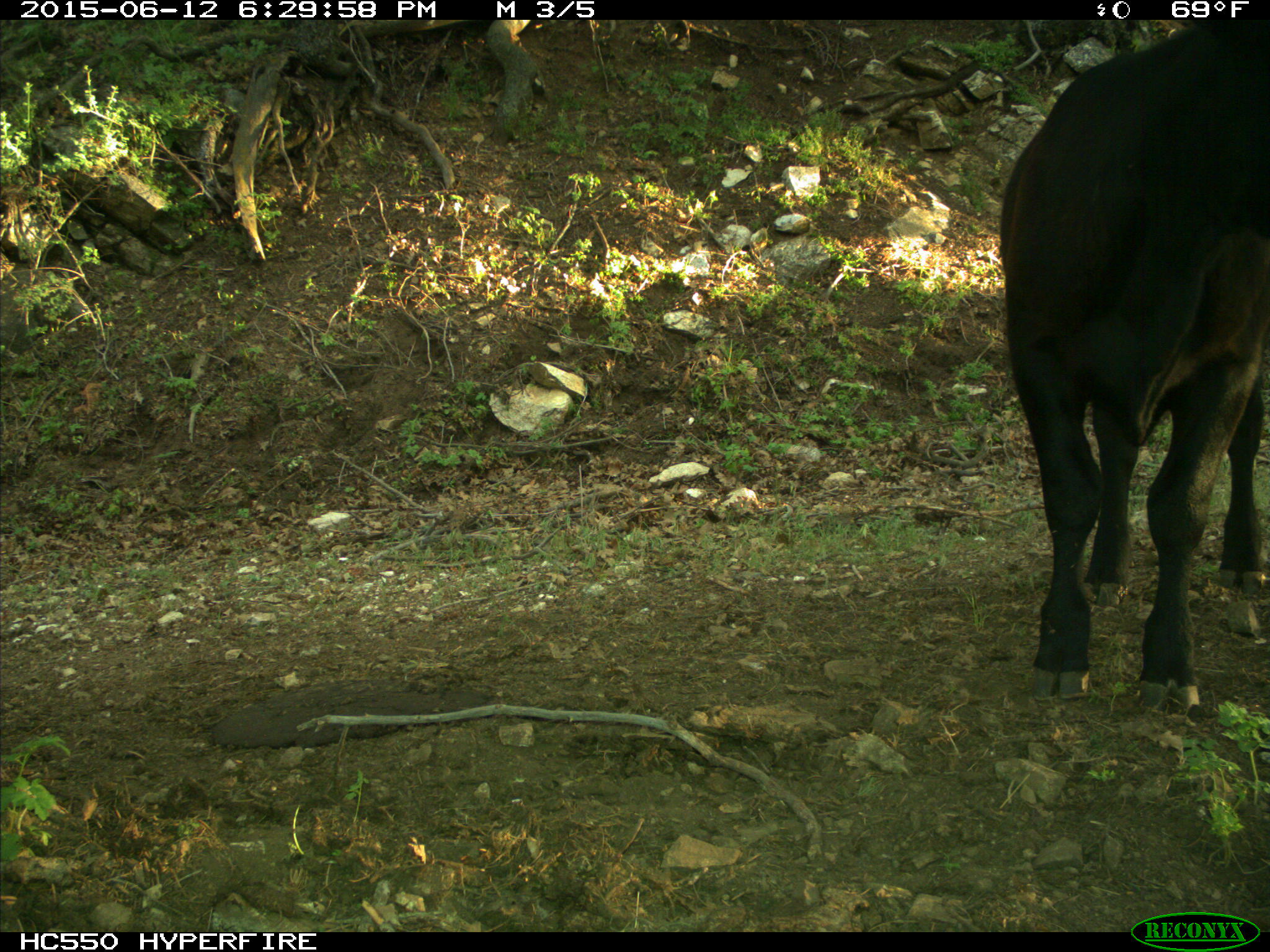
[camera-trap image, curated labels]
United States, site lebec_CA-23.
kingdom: Animalia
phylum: Chordata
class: Mammalia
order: Artiodactyla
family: Bovidae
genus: Bos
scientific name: Bos taurus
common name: domestic cow